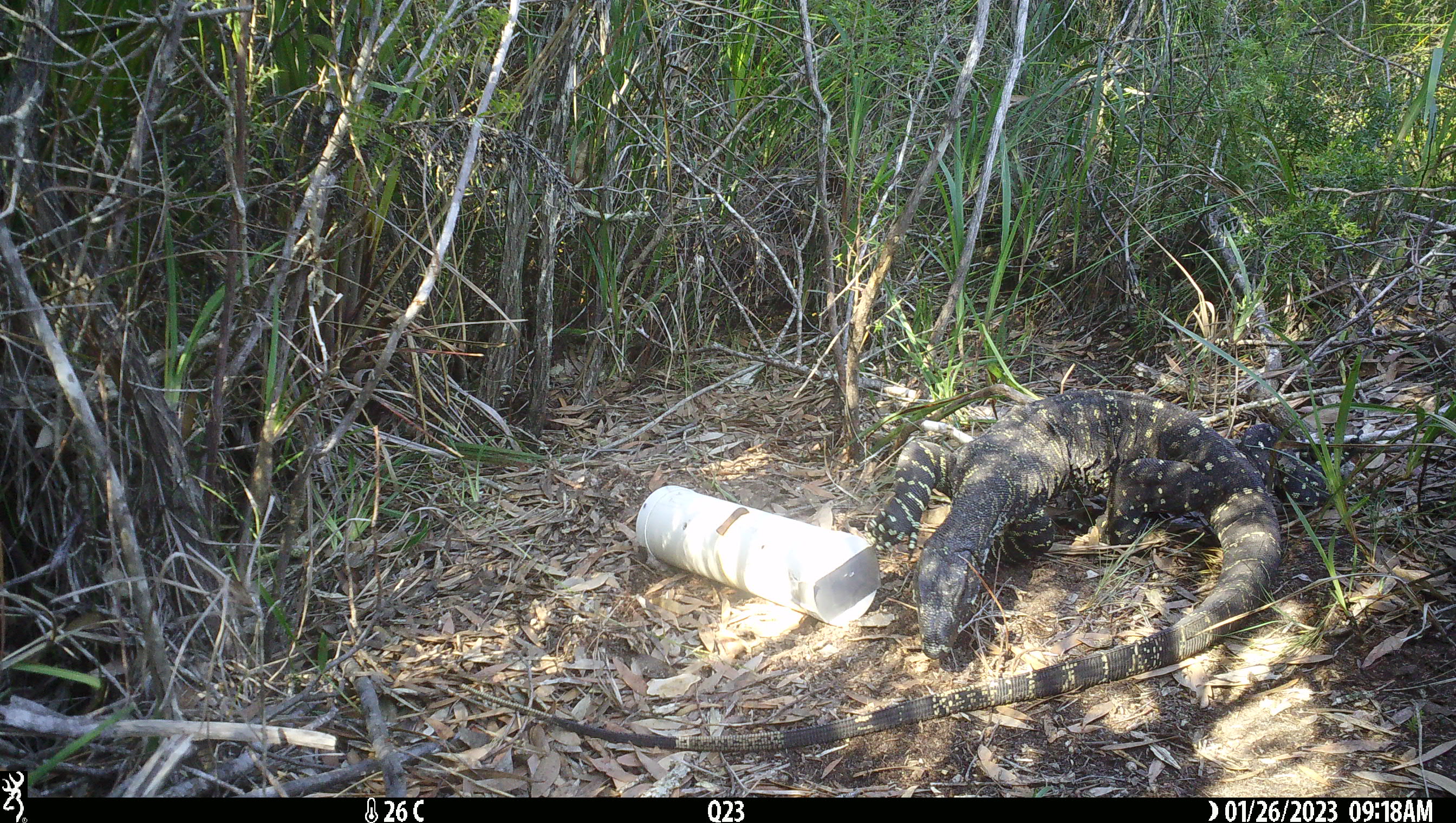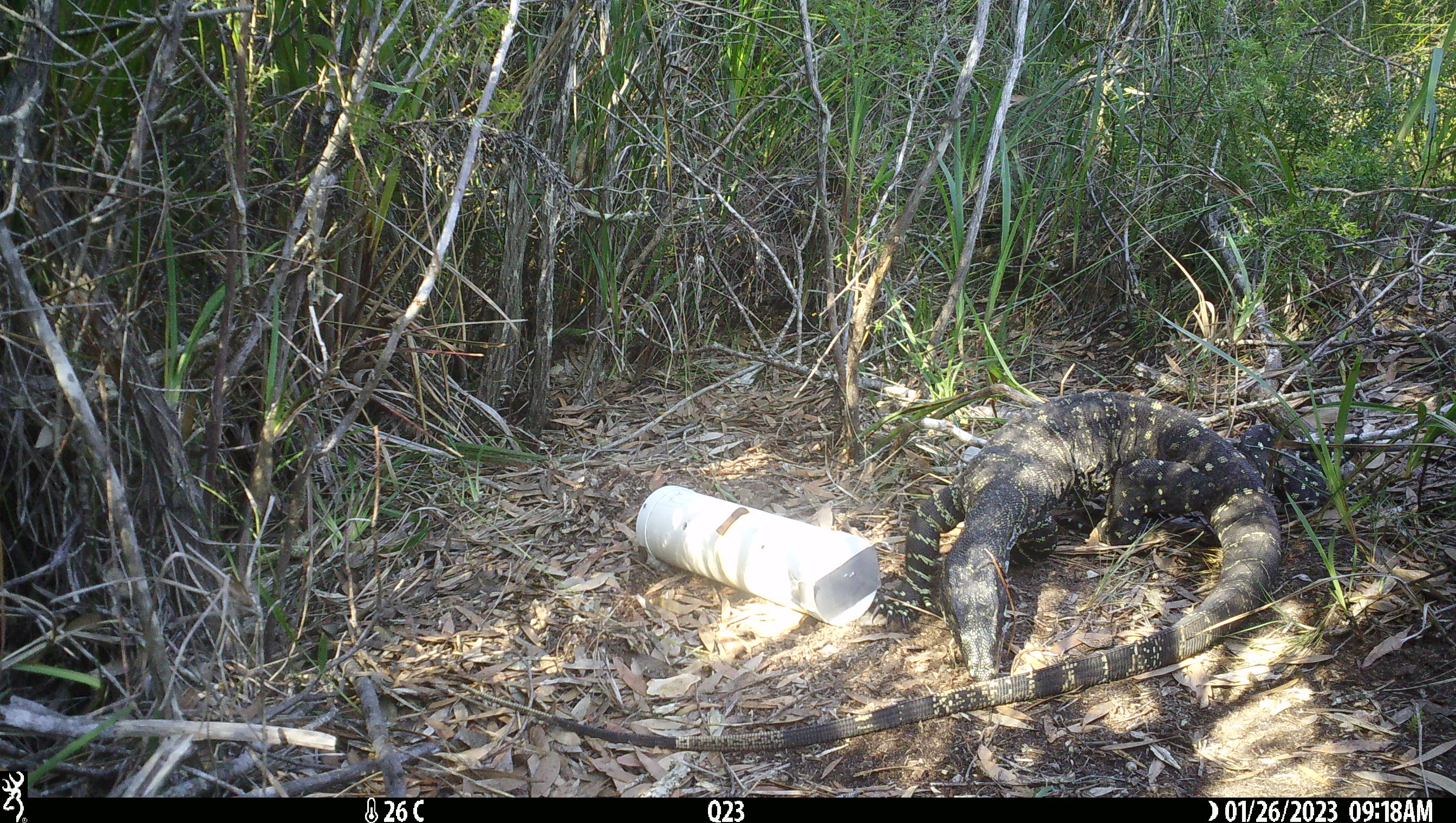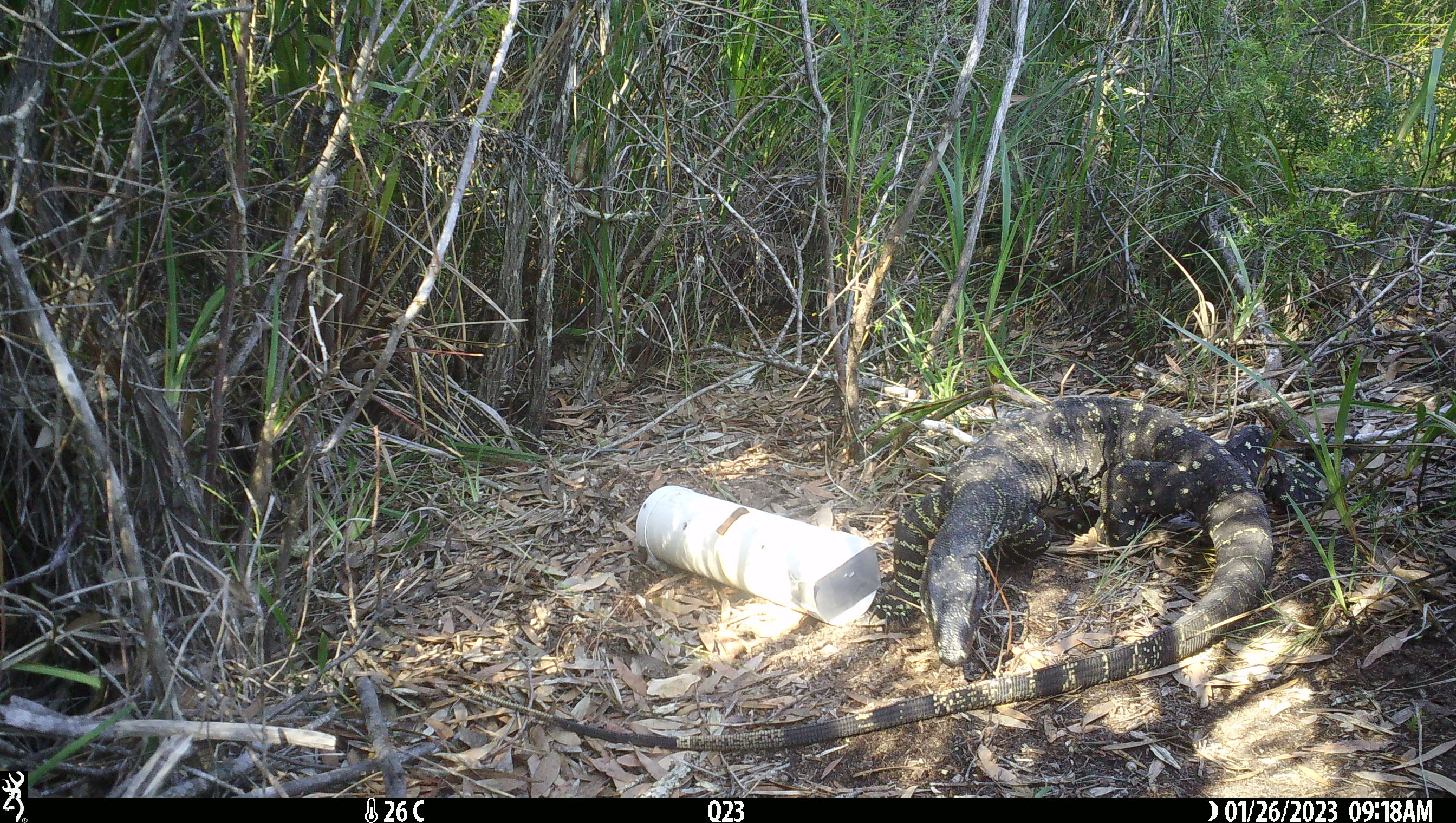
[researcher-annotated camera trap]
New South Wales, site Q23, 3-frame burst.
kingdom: Animalia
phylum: Chordata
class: Reptilia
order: Squamata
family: Varanidae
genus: Varanus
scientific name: Varanus varius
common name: lace monitor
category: goanna